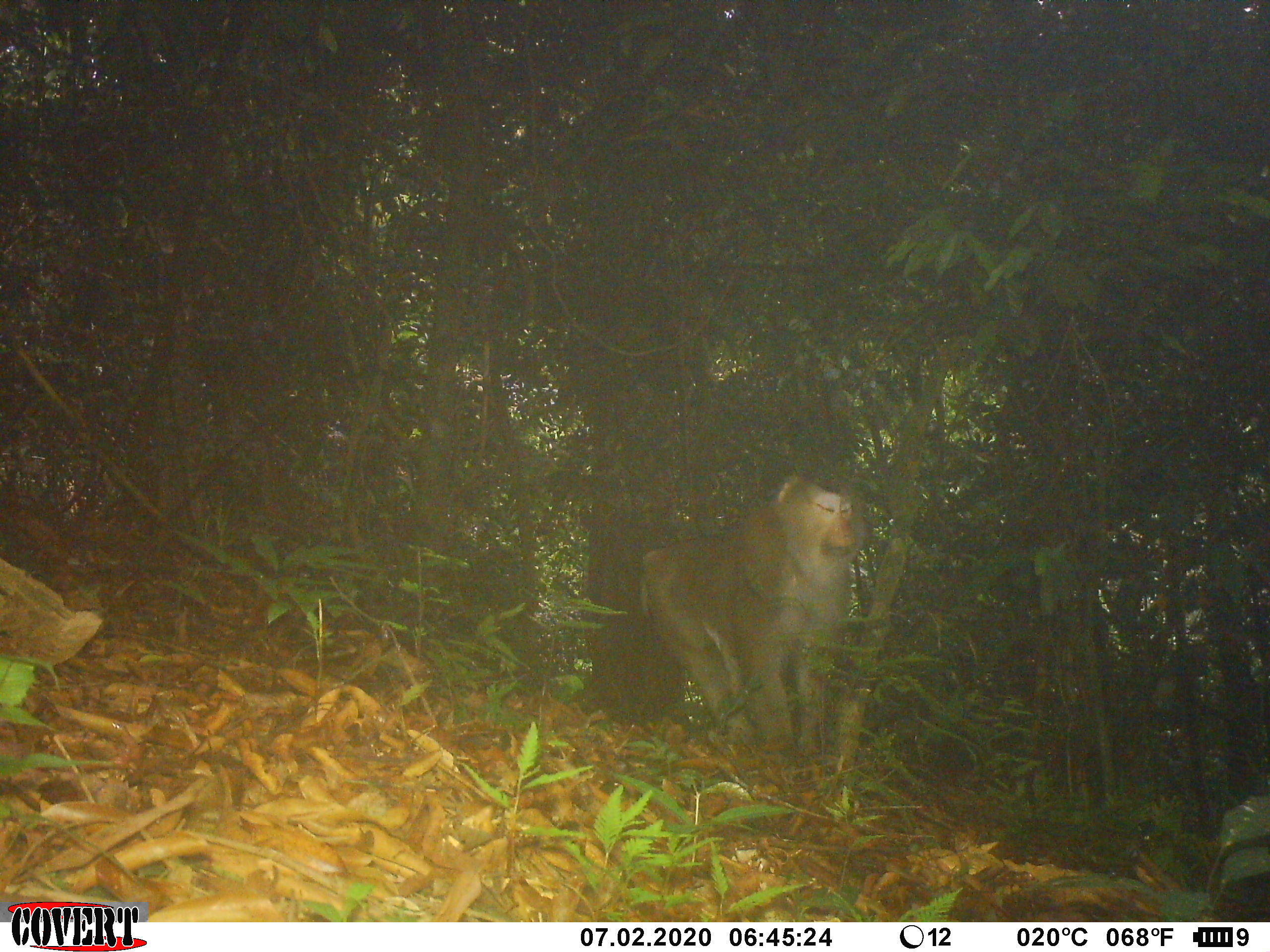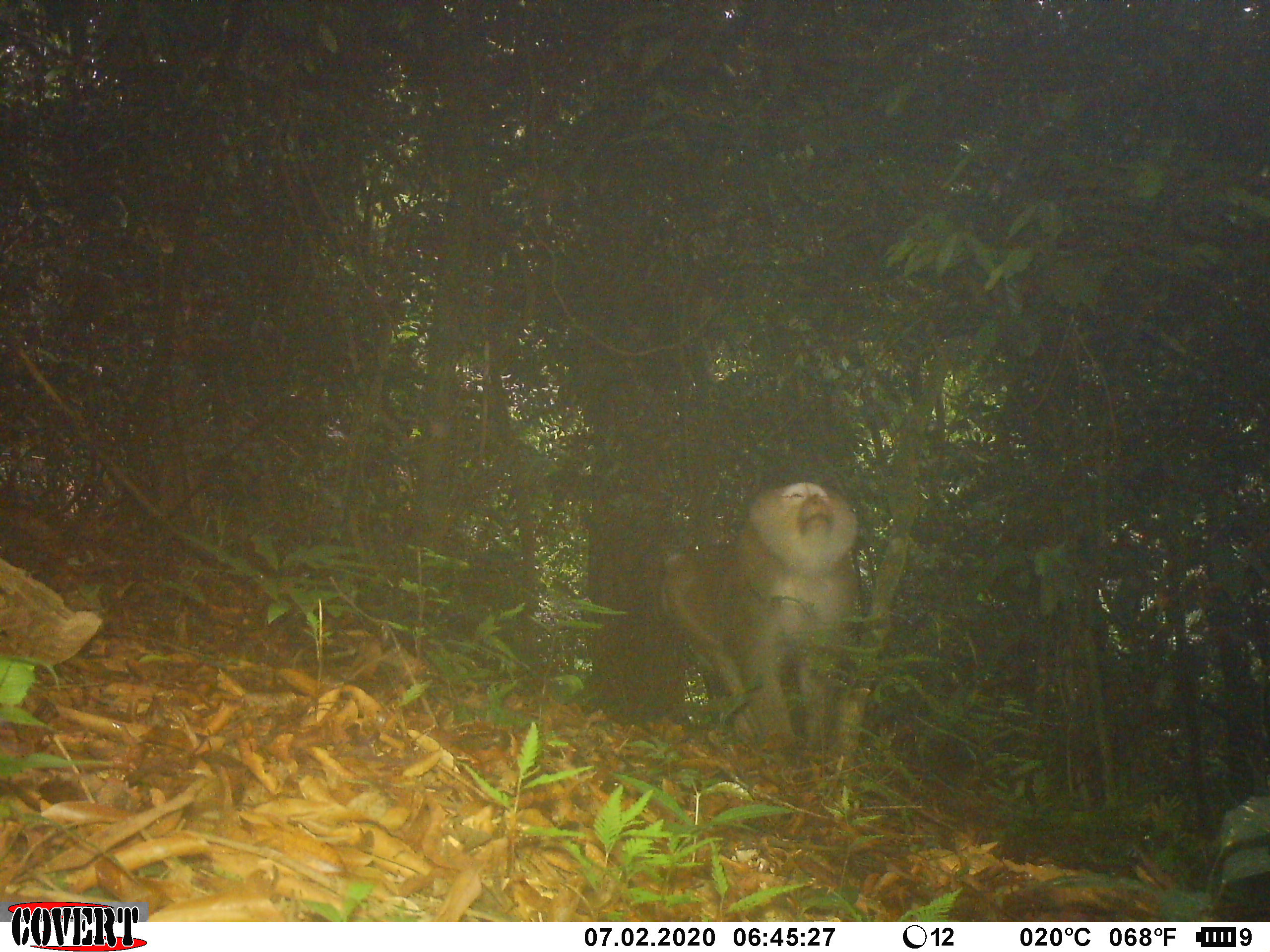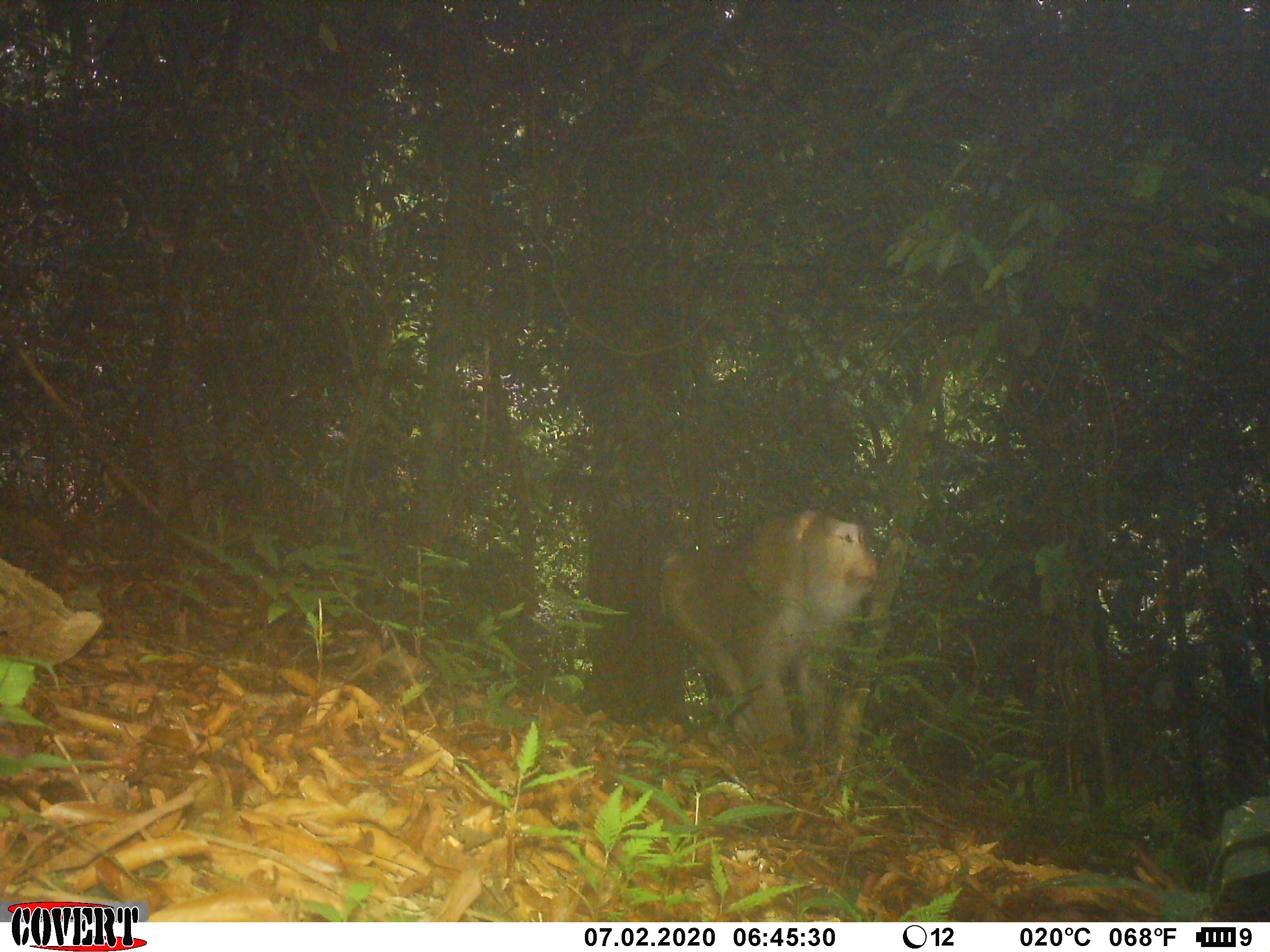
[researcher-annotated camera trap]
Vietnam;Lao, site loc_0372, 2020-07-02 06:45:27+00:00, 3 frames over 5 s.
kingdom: Animalia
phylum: Chordata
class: Mammalia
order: Primates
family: Cercopithecidae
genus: Macaca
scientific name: Macaca nemestrina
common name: pig-tailed macaque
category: pig tailed macaque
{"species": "pig tailed macaque (pig-tailed macaque) (Macaca nemestrina)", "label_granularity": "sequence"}